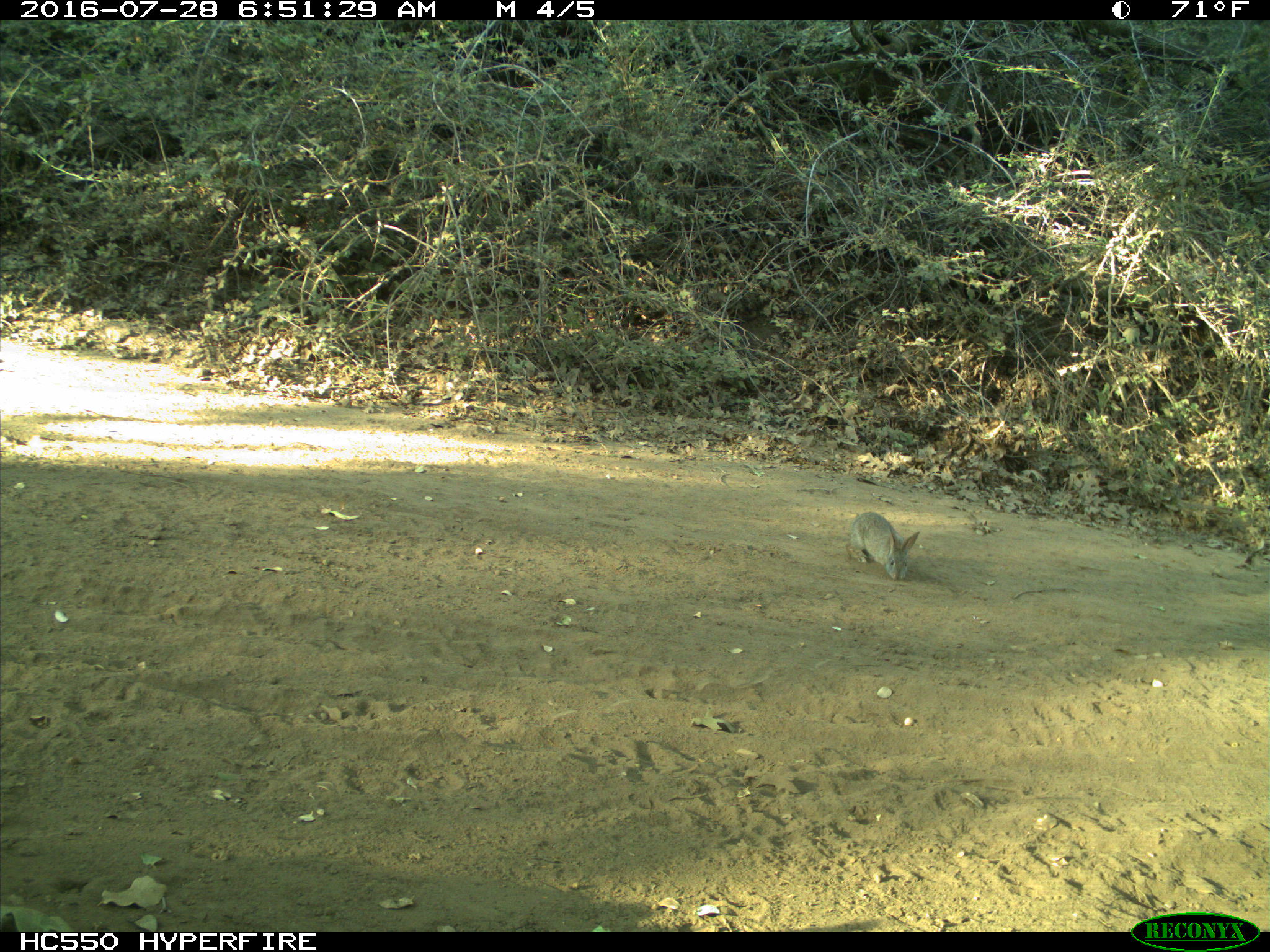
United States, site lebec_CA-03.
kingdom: Animalia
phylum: Chordata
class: Mammalia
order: Lagomorpha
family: Leporidae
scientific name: Leporidae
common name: rabbits and hares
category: unidentified rabbit